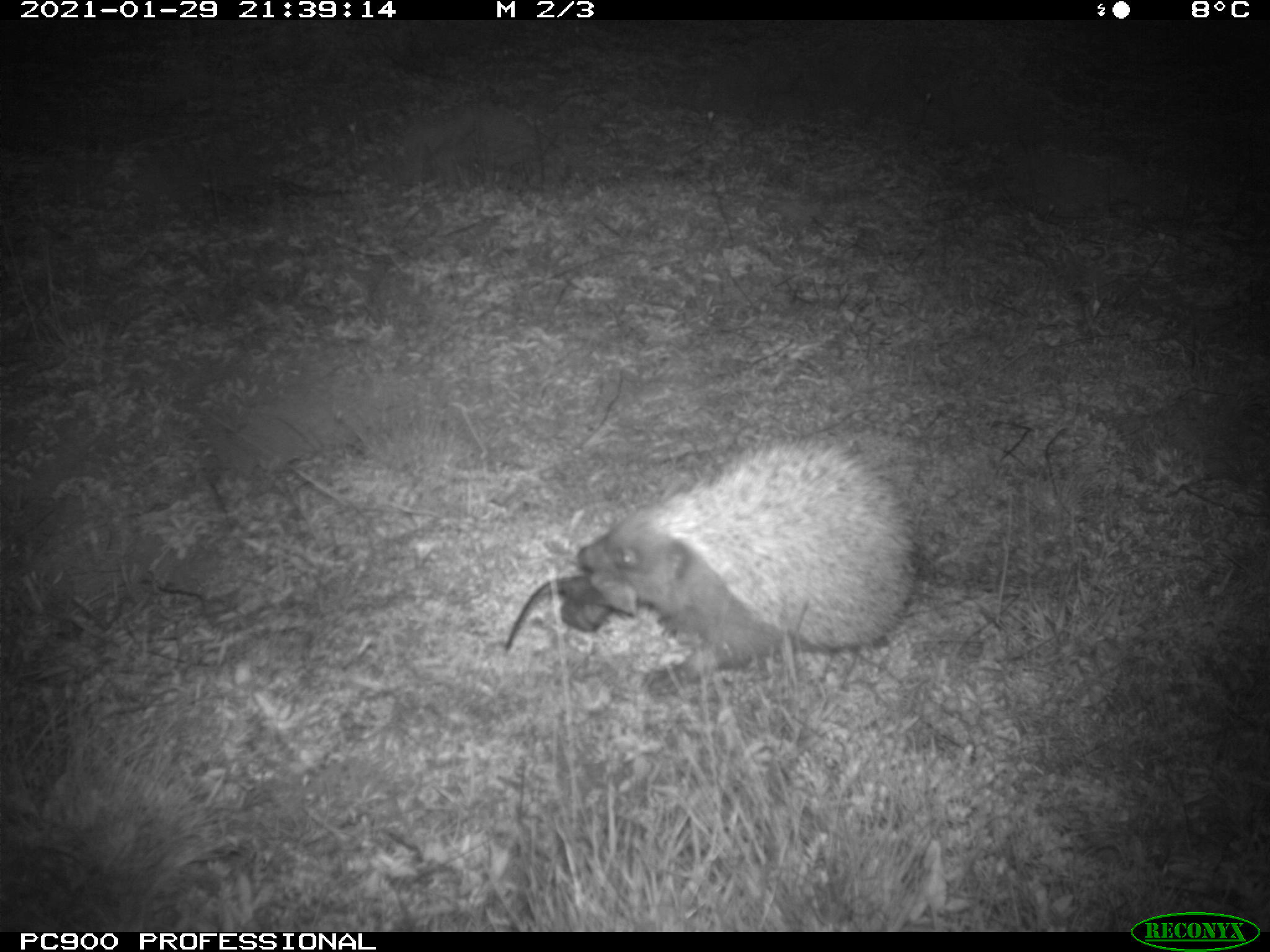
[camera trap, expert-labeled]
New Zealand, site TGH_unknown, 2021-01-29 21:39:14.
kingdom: Animalia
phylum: Chordata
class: Mammalia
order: Eulipotyphla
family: Erinaceidae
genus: Erinaceus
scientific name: Erinaceus europaeus europaeus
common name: european hedgehog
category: hedgehog